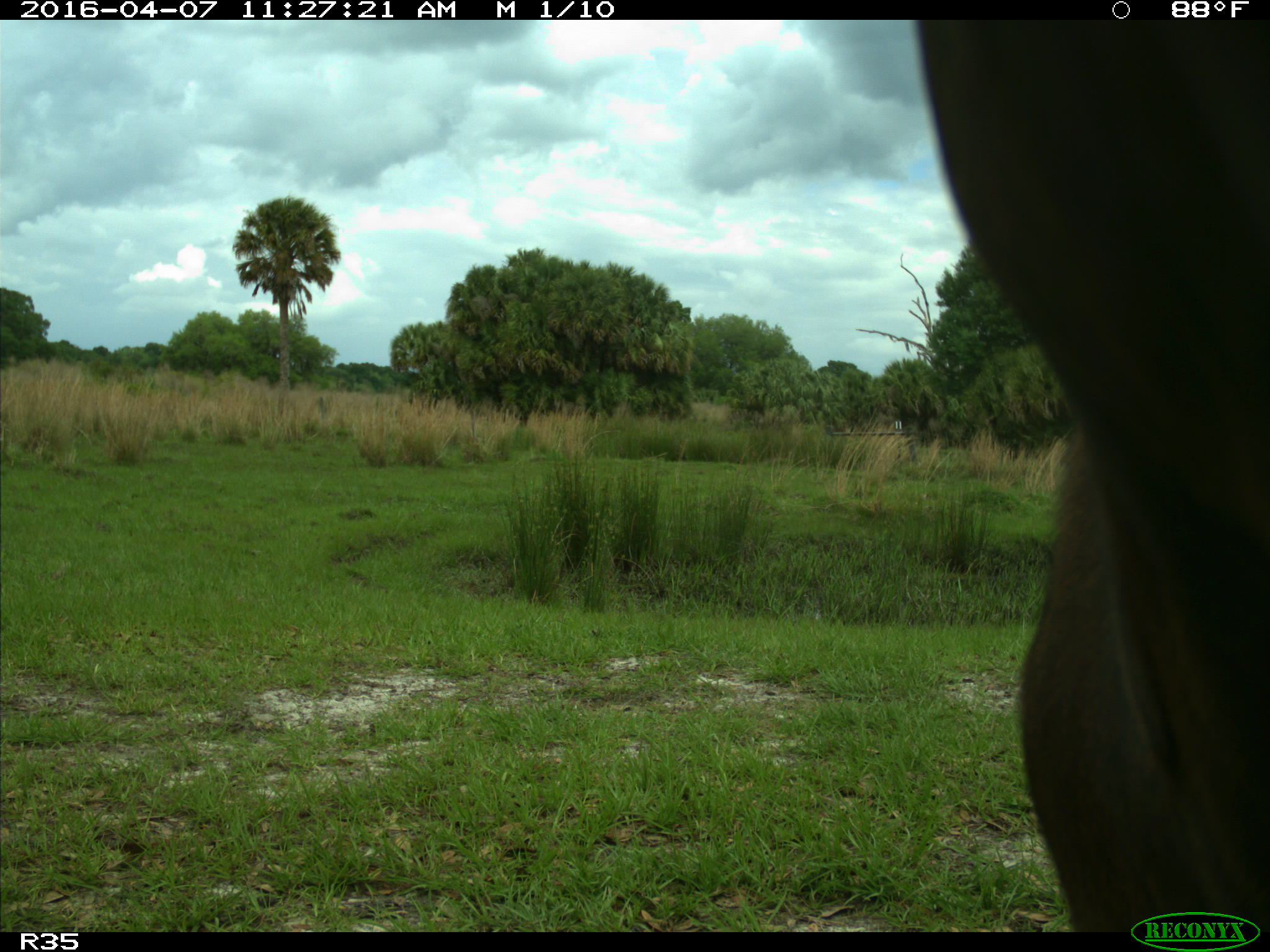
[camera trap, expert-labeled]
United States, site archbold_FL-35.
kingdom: Animalia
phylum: Chordata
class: Mammalia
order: Artiodactyla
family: Bovidae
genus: Bos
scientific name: Bos taurus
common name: domestic cow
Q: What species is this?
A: Bos taurus (domestic cow).